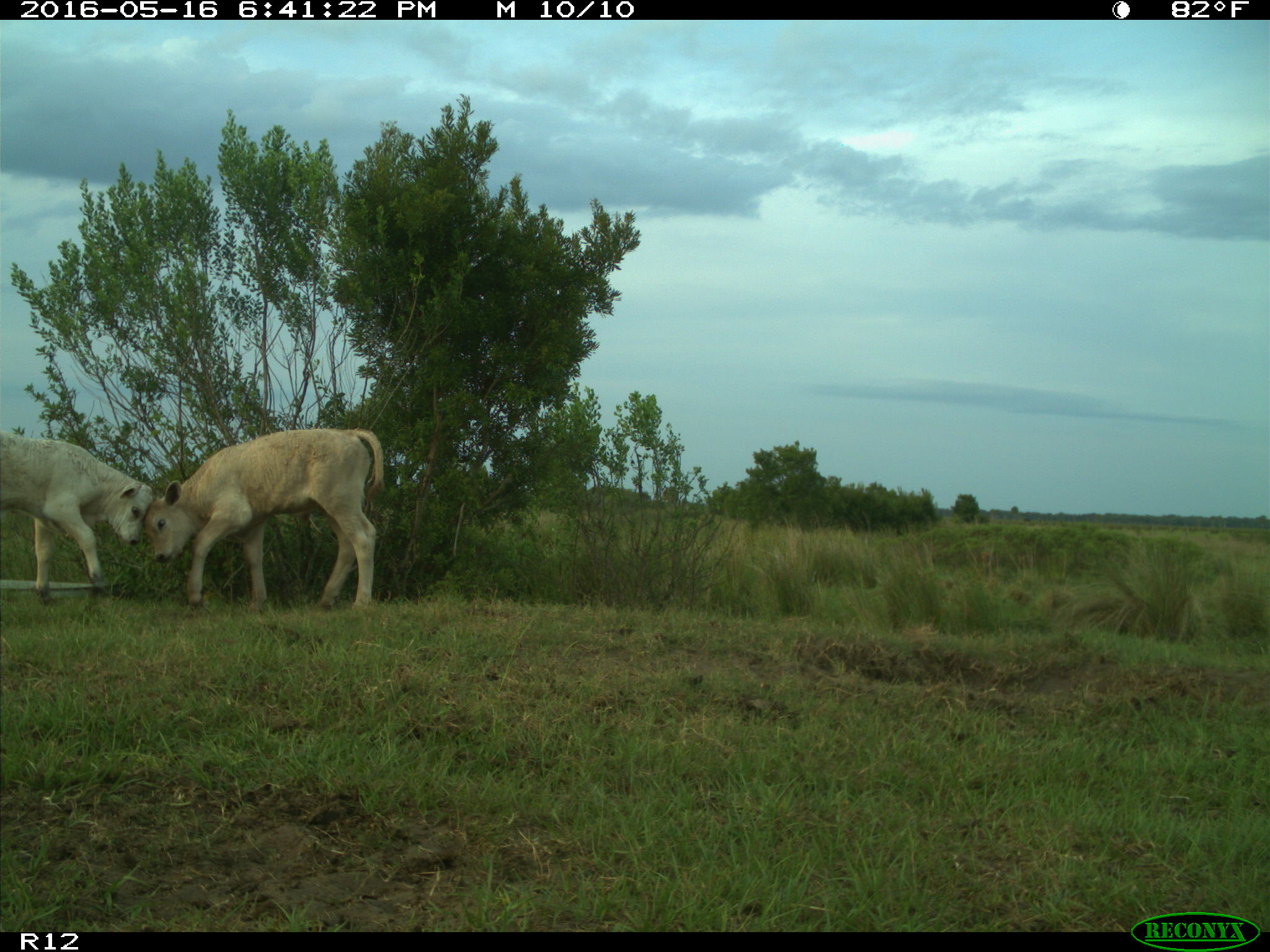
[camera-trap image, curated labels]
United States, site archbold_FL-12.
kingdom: Animalia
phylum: Chordata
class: Mammalia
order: Artiodactyla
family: Bovidae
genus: Bos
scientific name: Bos taurus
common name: domestic cow